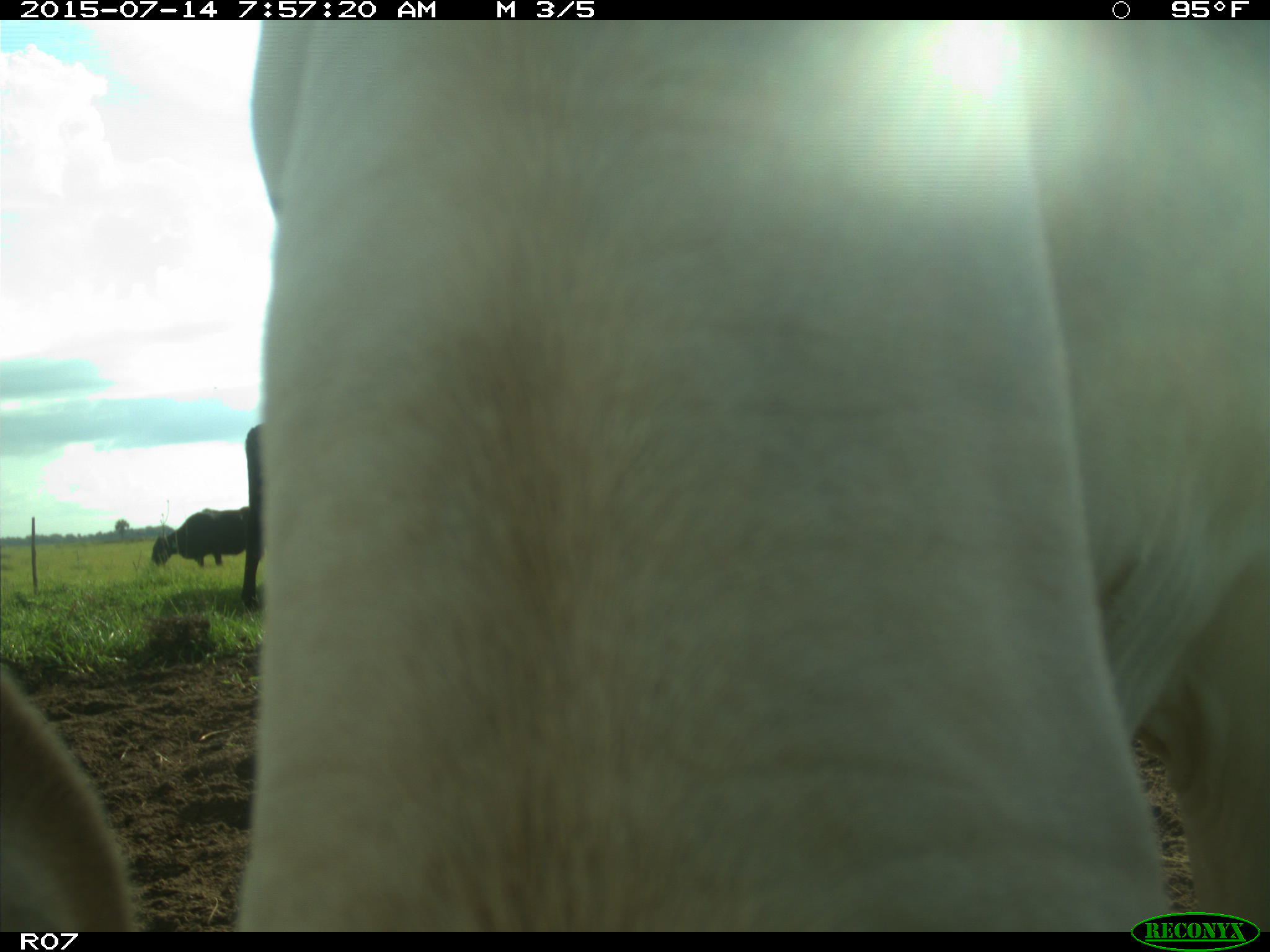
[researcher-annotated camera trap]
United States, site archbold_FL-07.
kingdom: Animalia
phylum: Chordata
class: Mammalia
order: Artiodactyla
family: Bovidae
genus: Bos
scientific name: Bos taurus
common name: domestic cow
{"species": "Bos taurus (domestic cow)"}